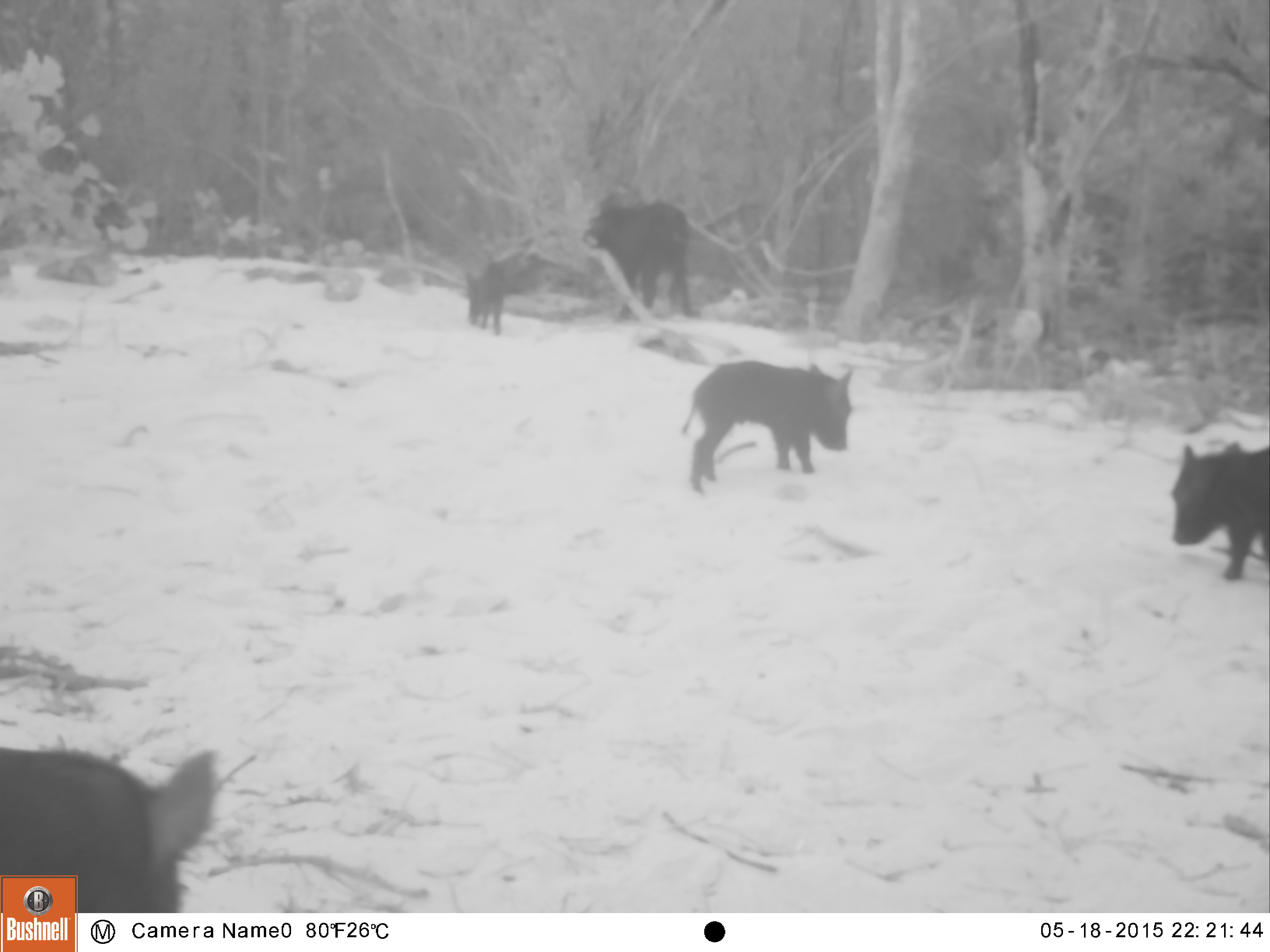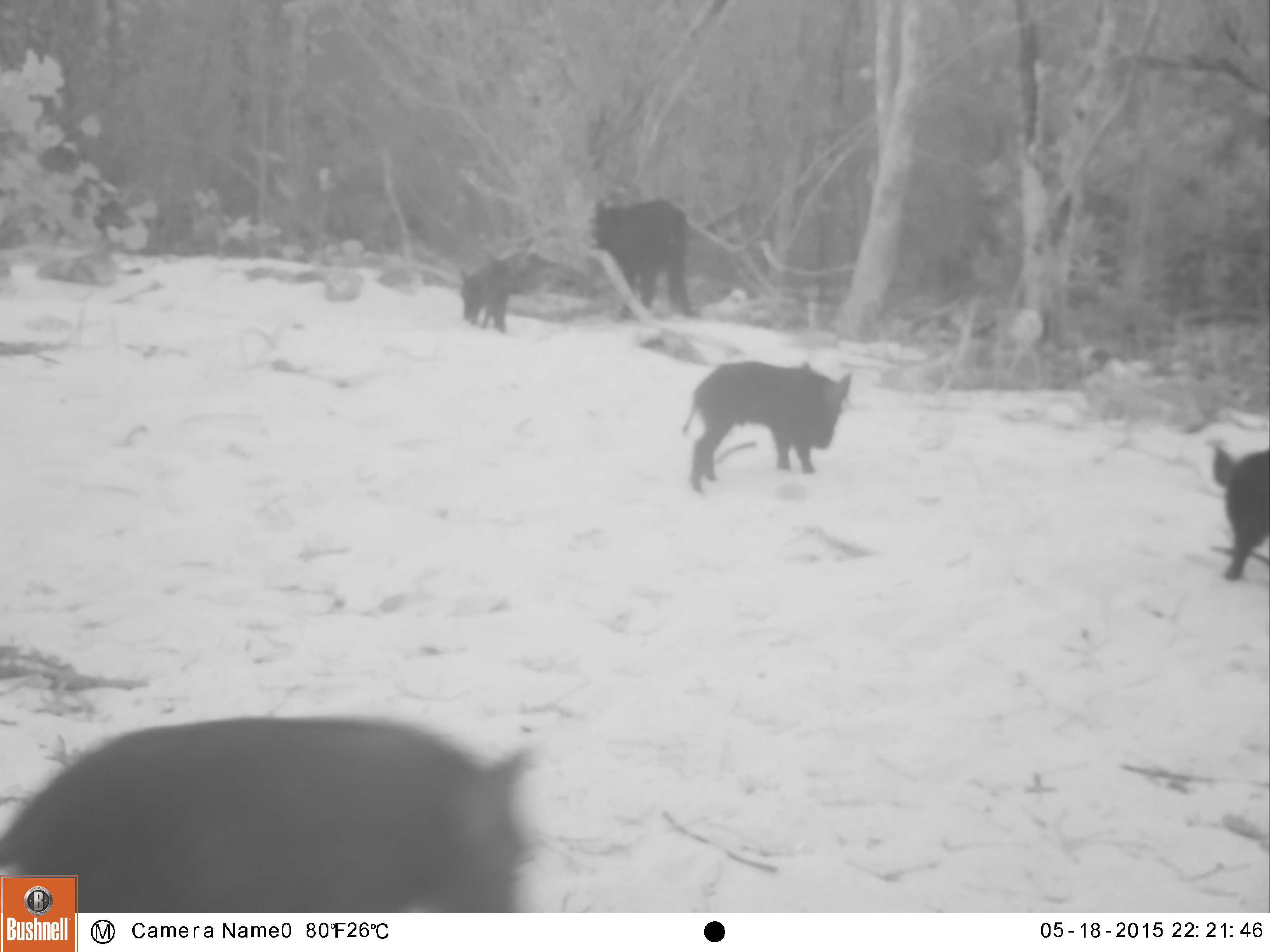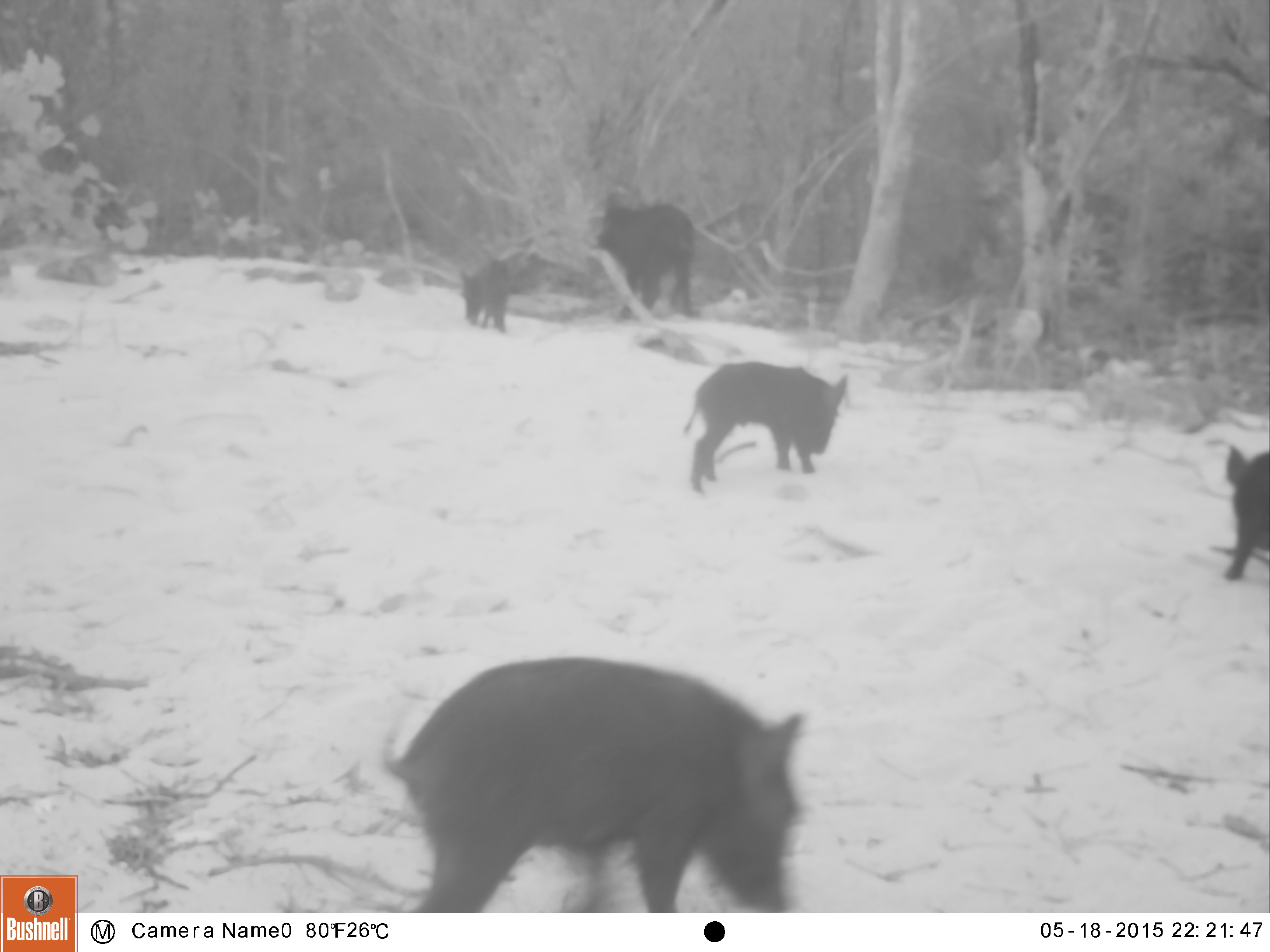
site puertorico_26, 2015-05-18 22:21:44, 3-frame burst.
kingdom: Animalia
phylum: Chordata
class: Mammalia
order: Artiodactyla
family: Suidae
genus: Sus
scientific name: Sus scrofa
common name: pig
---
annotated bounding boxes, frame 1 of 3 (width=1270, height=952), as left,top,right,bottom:
pig: 2,744,219,873; 679,359,856,491; 1169,430,1269,587; 583,194,695,324; 459,256,522,333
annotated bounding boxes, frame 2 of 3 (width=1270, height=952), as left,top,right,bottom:
pig: 0,716,536,915; 678,359,853,492; 586,193,694,323; 1209,438,1270,586; 453,251,539,333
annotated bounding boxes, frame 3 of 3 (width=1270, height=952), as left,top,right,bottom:
pig: 372,650,813,912; 672,359,859,497; 588,197,700,329; 1217,440,1270,586; 452,254,522,335